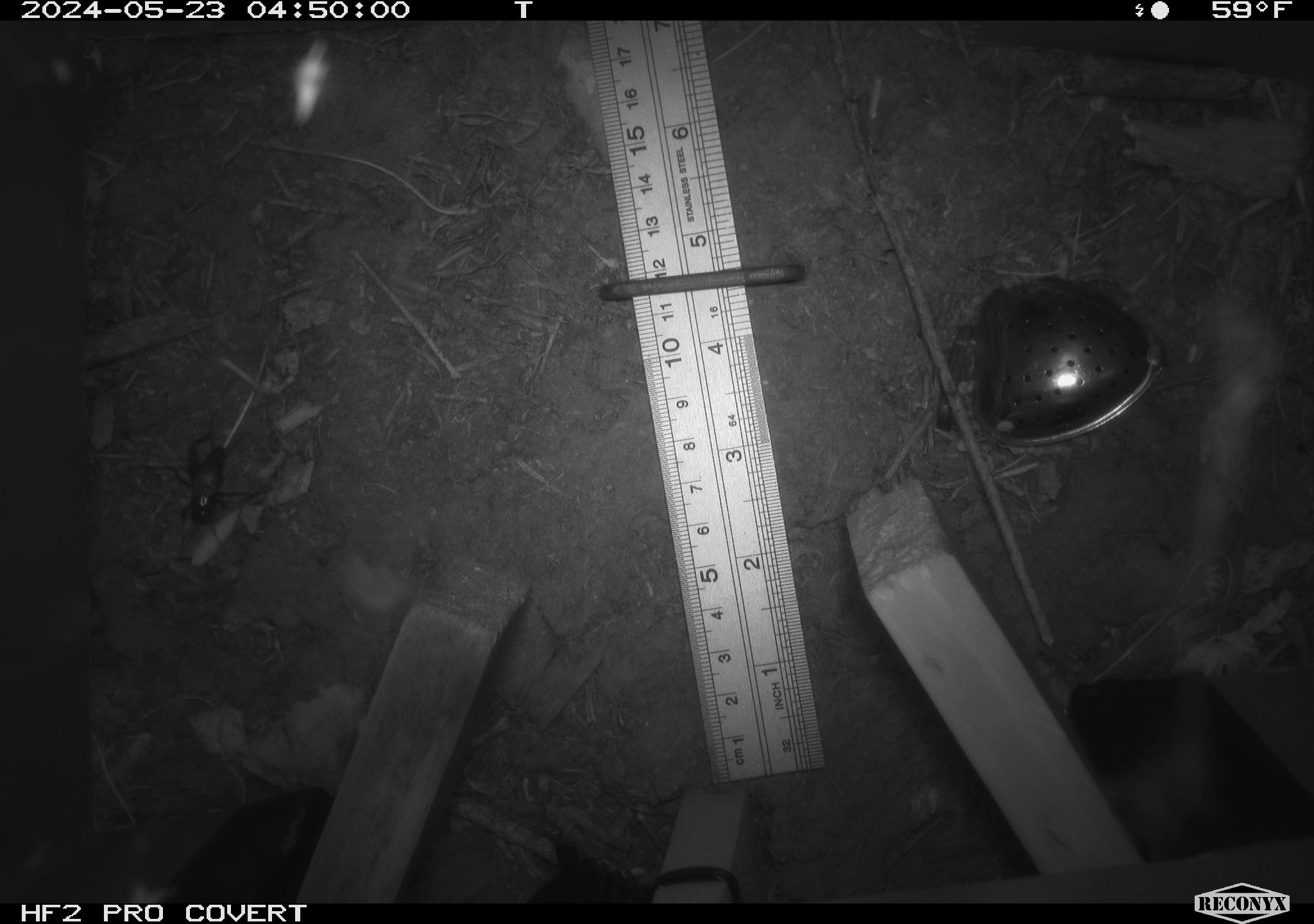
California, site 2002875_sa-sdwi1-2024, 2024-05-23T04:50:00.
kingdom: Animalia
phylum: Arthropoda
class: Insecta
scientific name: Insecta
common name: insect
Insect (Insecta).